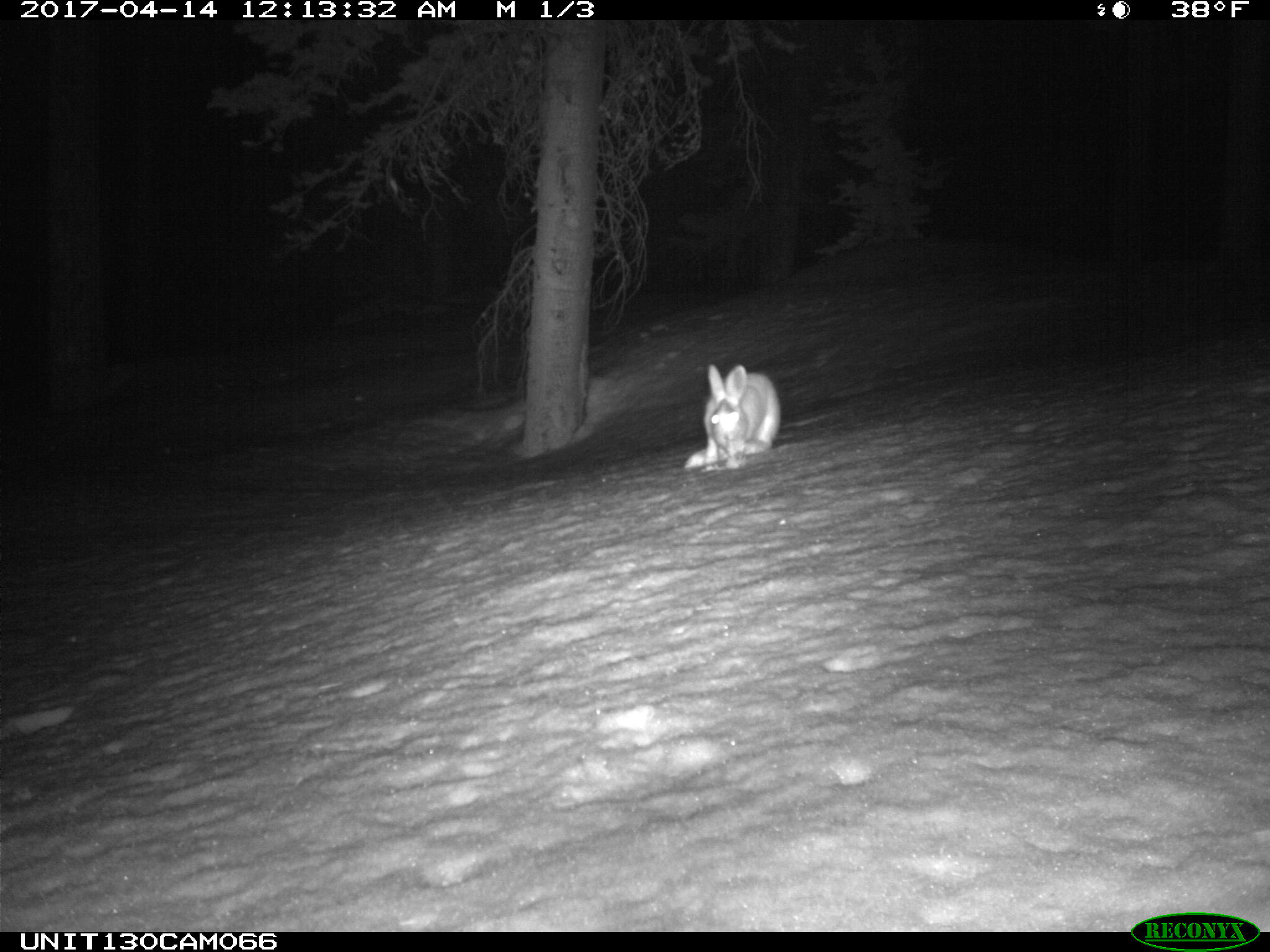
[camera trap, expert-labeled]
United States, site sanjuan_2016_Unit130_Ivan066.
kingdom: Animalia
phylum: Chordata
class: Mammalia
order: Lagomorpha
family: Leporidae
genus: Lepus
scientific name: Lepus americanus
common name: snowshoe hare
Lepus americanus (snowshoe hare).